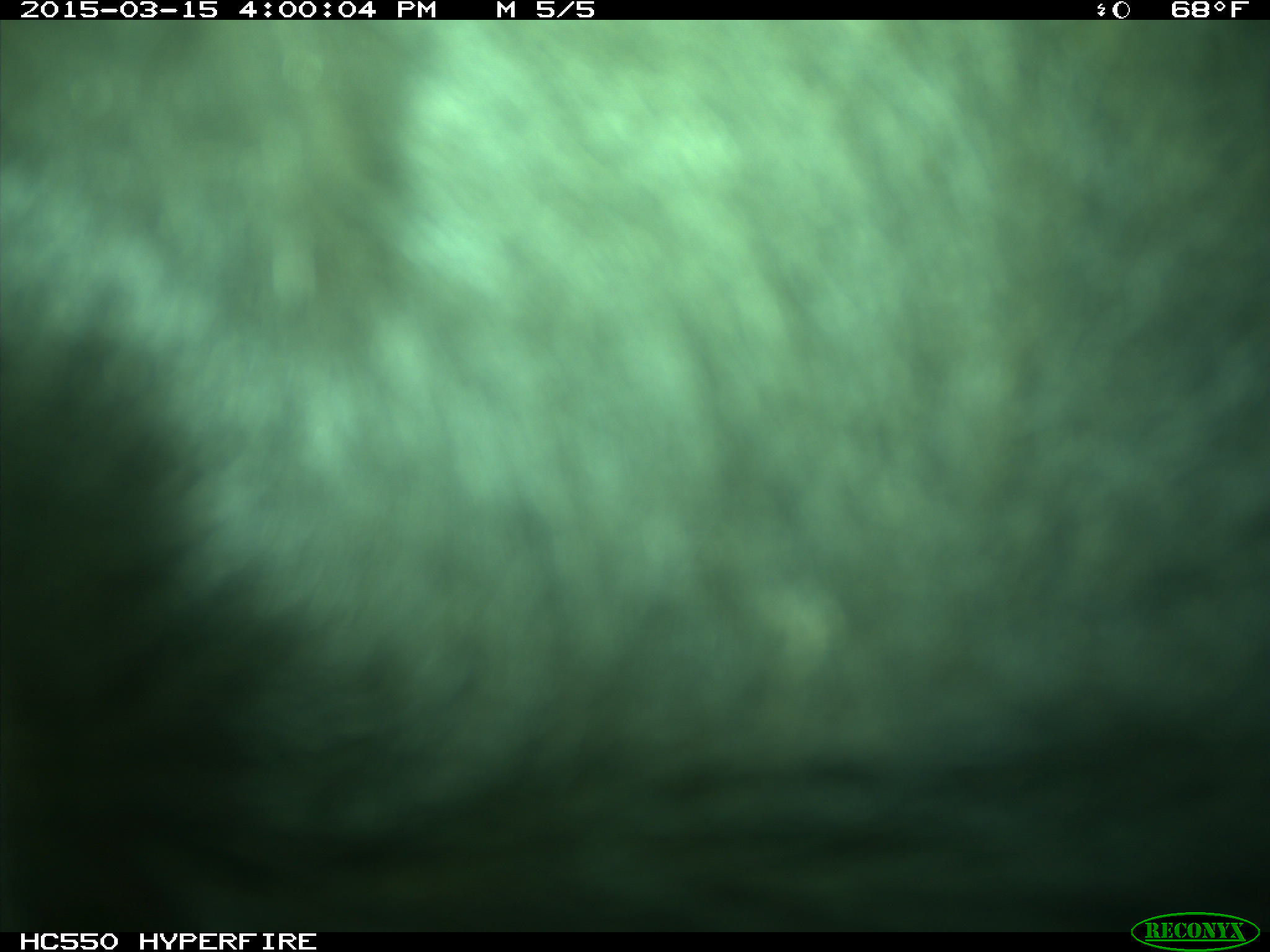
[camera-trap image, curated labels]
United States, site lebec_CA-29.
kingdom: Animalia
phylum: Chordata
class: Mammalia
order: Artiodactyla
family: Bovidae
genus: Bos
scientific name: Bos taurus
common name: domestic cow